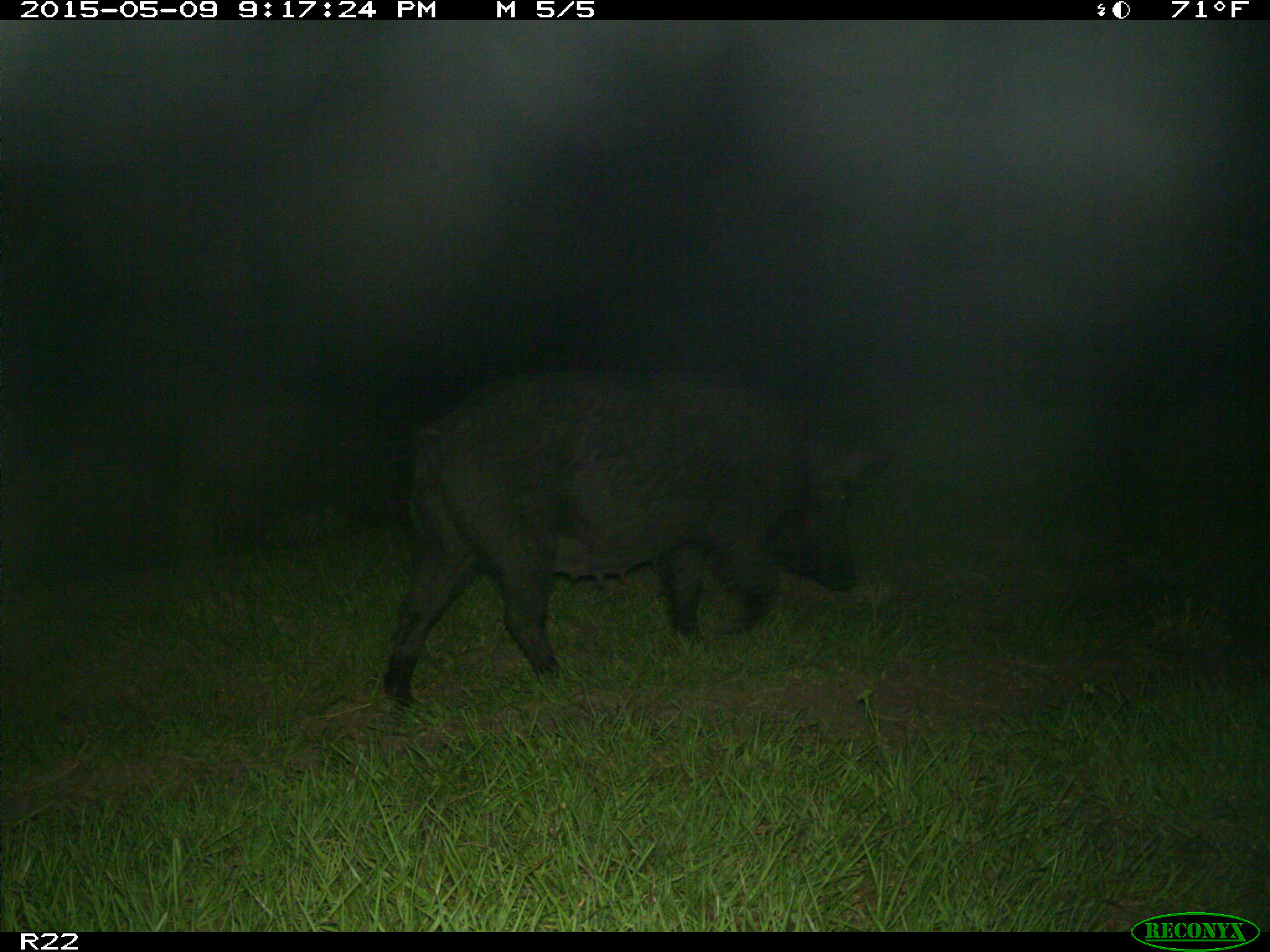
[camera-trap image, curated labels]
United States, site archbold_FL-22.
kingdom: Animalia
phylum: Chordata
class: Mammalia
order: Artiodactyla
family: Bovidae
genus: Bos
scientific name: Bos taurus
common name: domestic cow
Bos taurus (domestic cow).